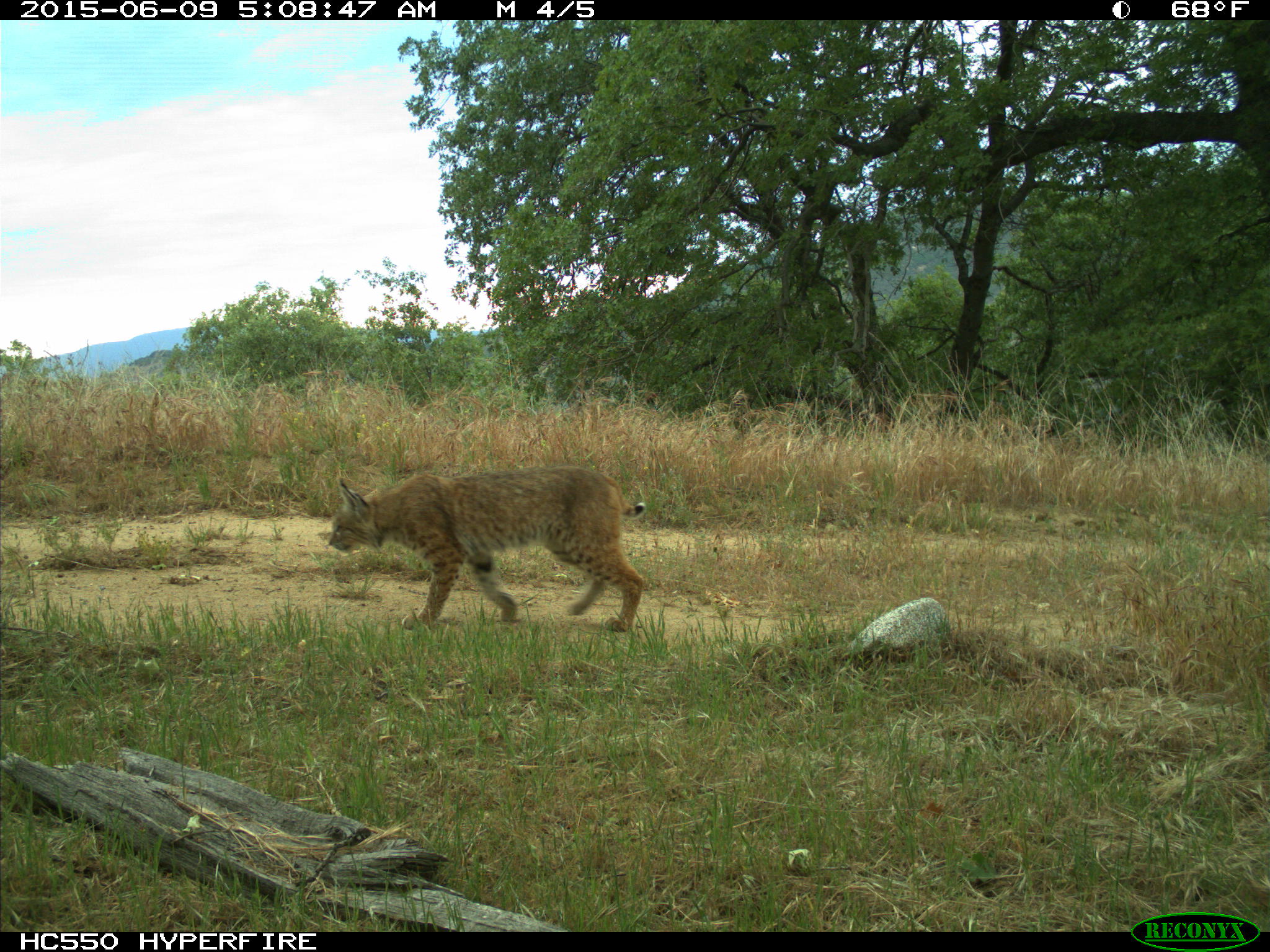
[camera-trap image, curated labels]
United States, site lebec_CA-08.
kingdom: Animalia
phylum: Chordata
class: Mammalia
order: Carnivora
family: Felidae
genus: Lynx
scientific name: Lynx rufus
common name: bobcat